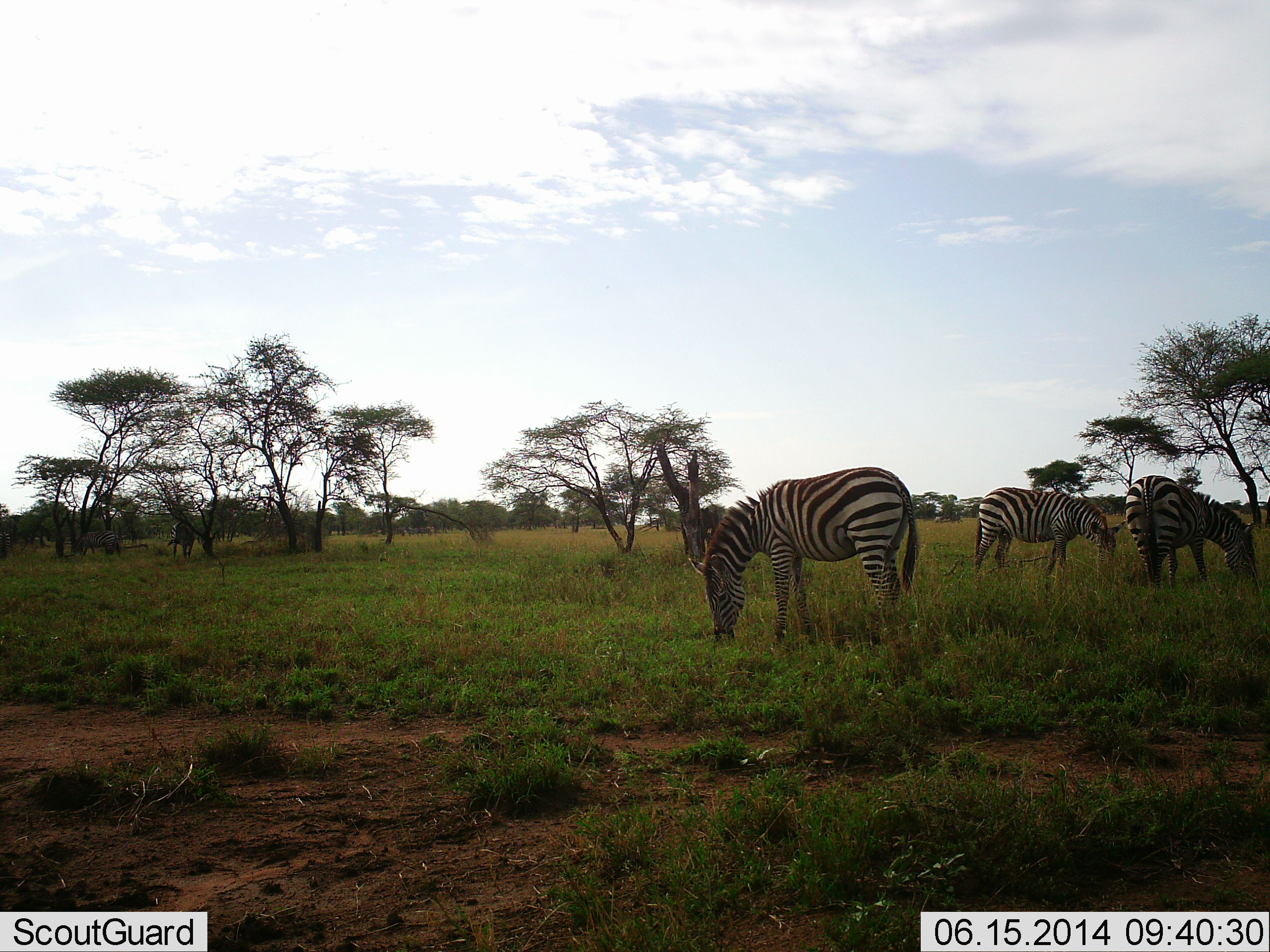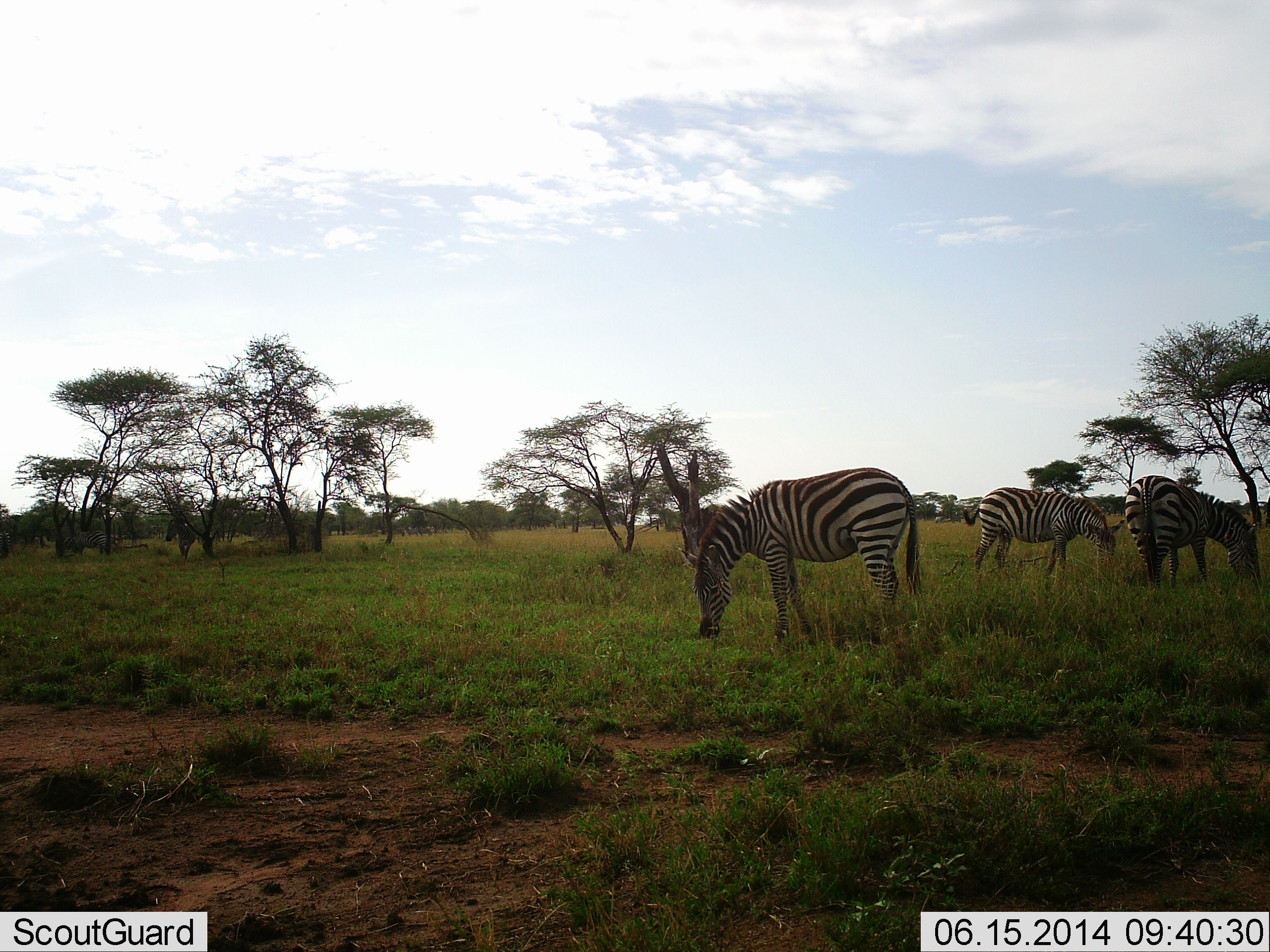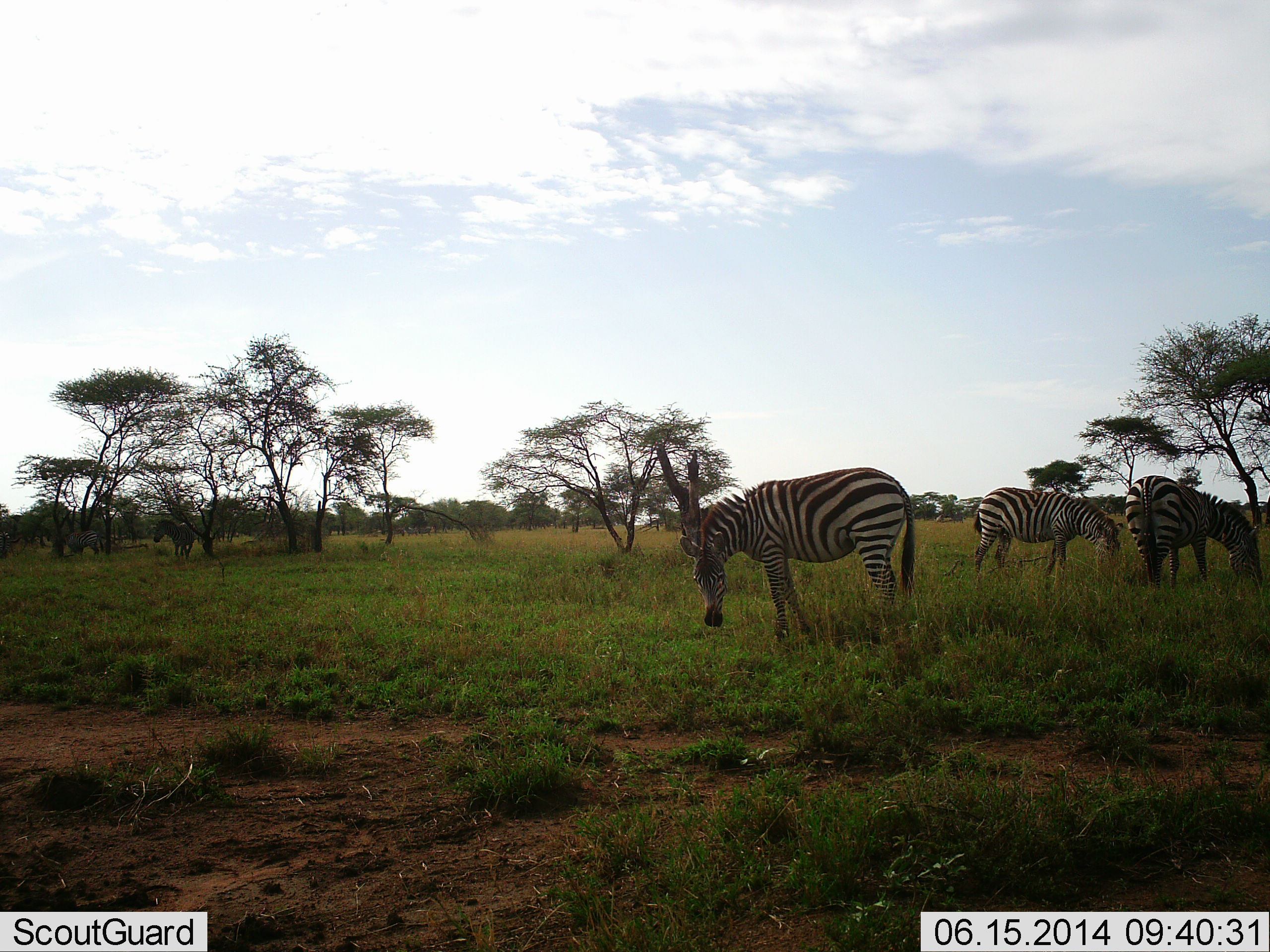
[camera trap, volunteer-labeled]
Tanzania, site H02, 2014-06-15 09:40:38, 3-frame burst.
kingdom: Animalia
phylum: Chordata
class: Mammalia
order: Perissodactyla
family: Equidae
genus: Equus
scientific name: Equus quagga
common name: plains zebra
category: zebra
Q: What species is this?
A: Zebra (plains zebra) (Equus quagga).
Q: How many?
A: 3.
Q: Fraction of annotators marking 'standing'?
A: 30%.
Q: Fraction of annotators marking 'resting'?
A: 10%.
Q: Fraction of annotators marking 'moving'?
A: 10%.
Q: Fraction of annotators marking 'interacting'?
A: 0%.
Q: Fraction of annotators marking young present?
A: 0%.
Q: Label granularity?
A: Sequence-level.